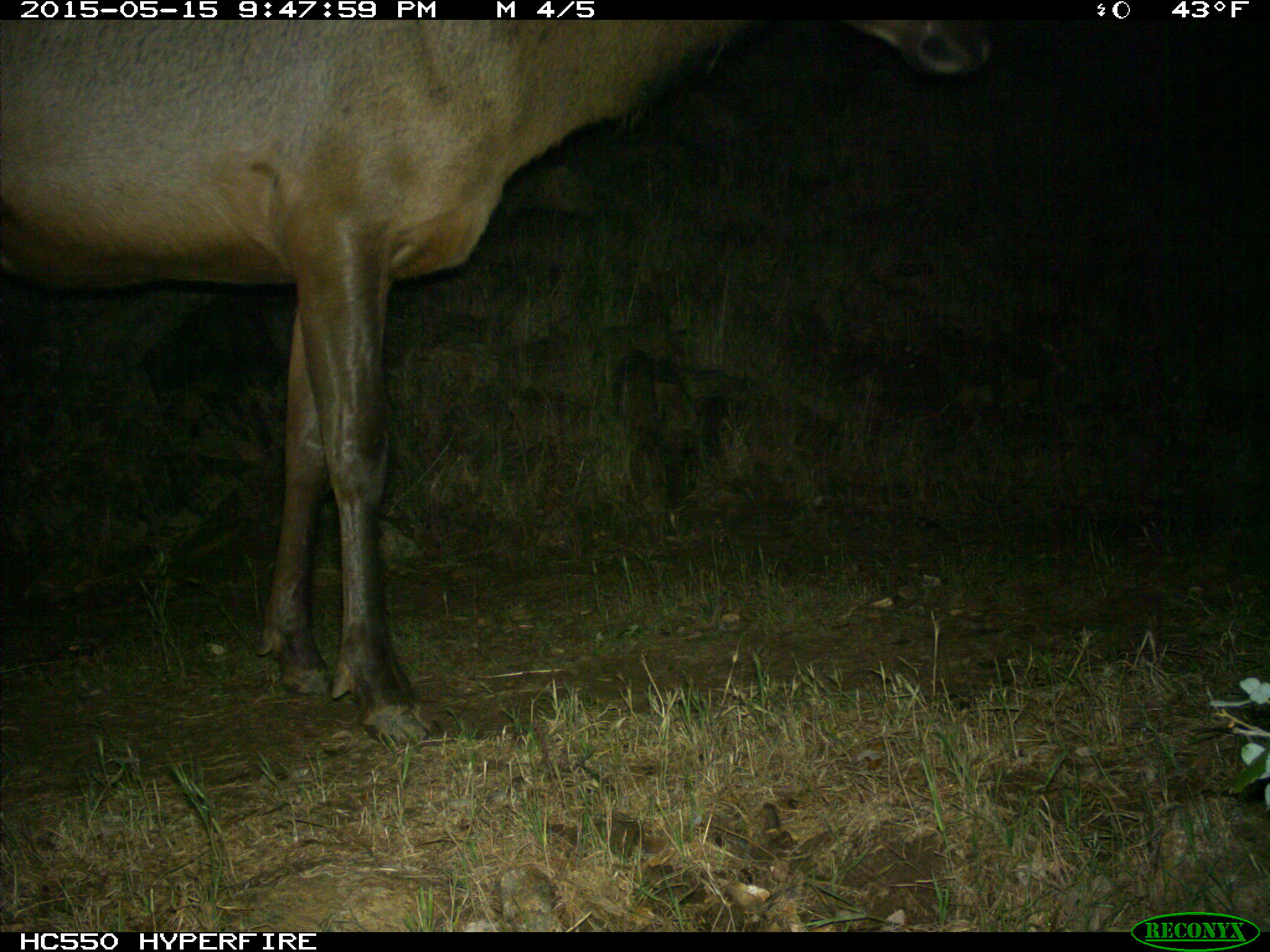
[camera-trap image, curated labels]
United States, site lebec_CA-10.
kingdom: Animalia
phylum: Chordata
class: Mammalia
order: Artiodactyla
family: Cervidae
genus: Cervus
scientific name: Cervus canadensis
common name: elk